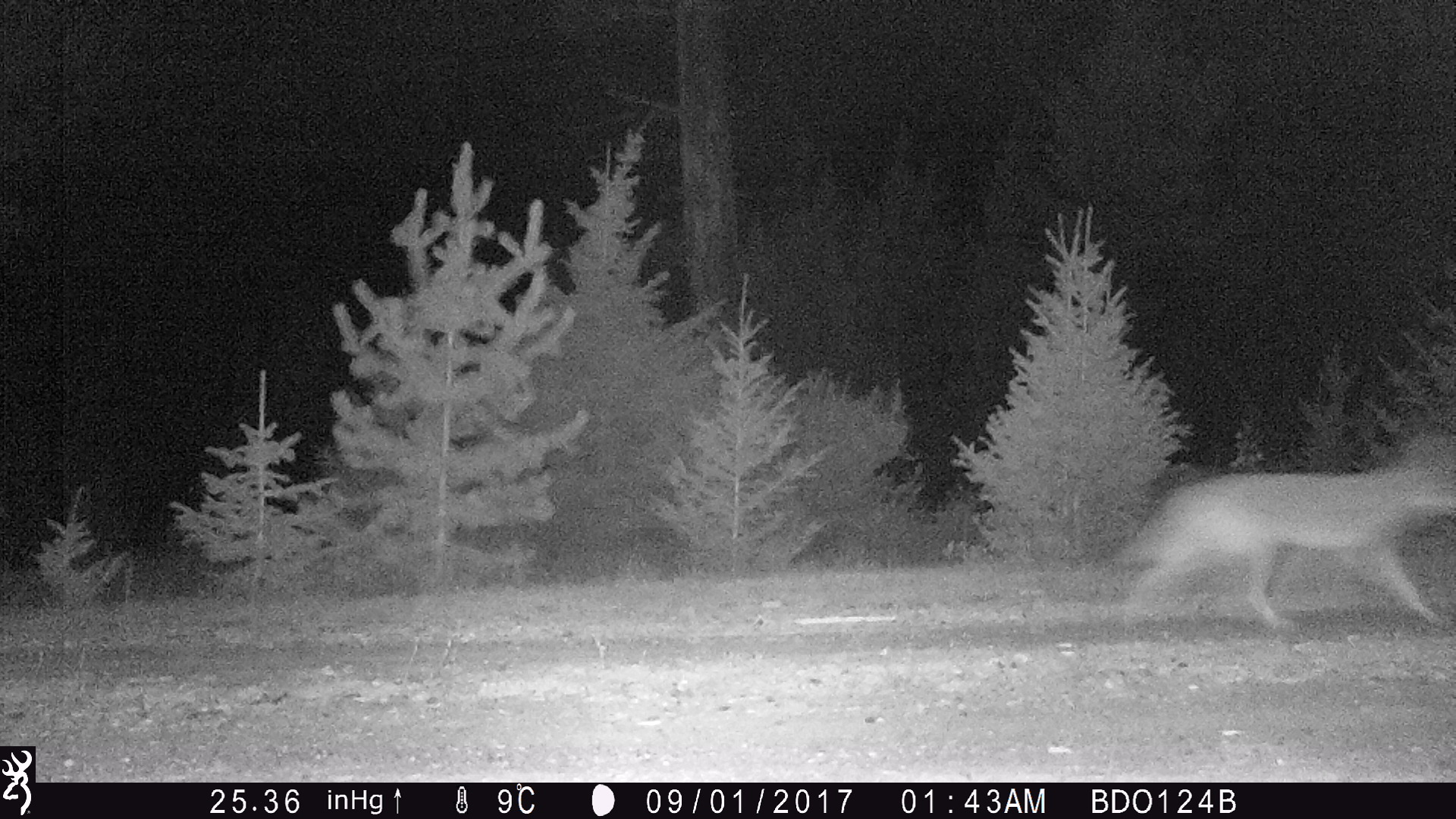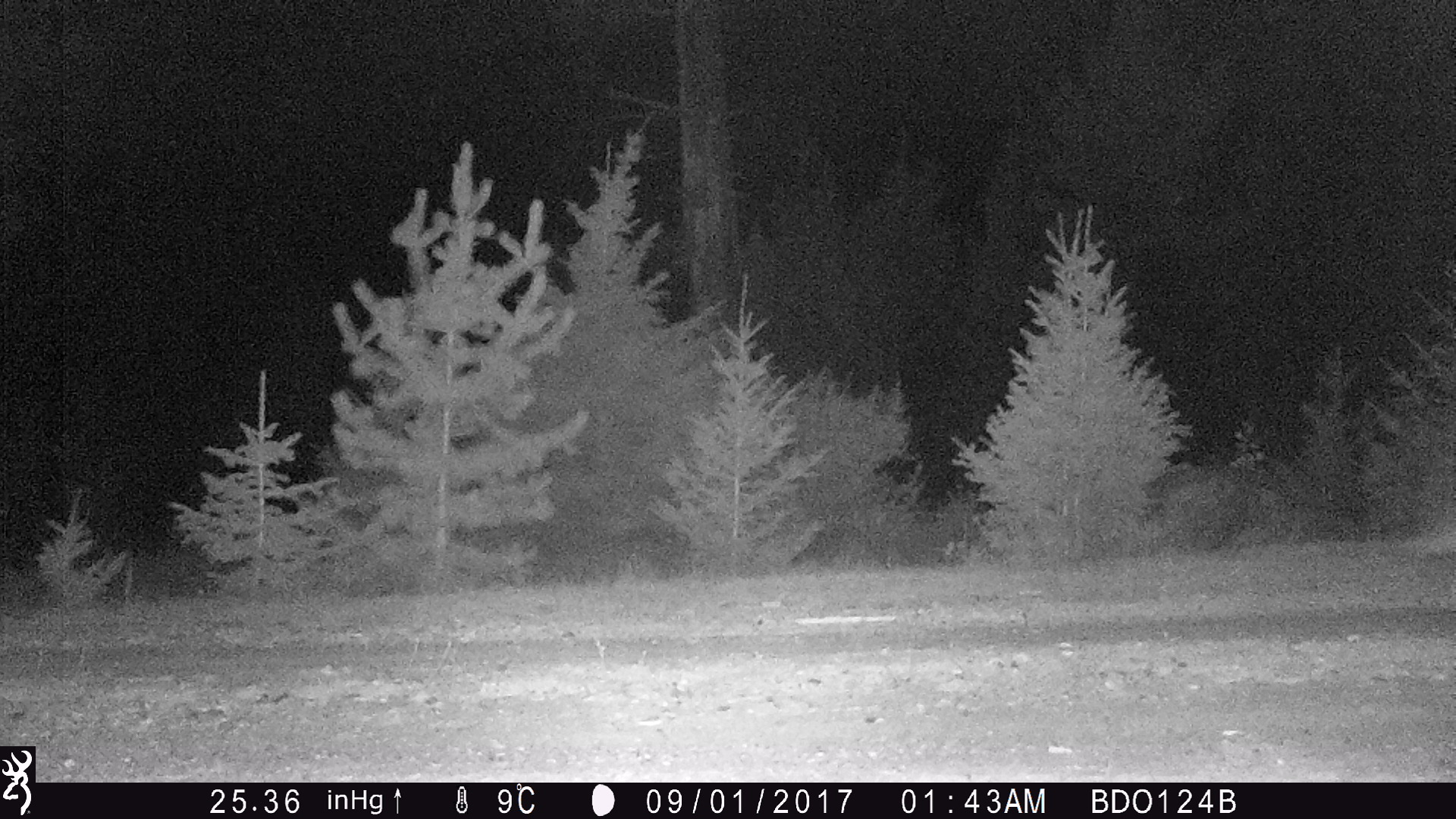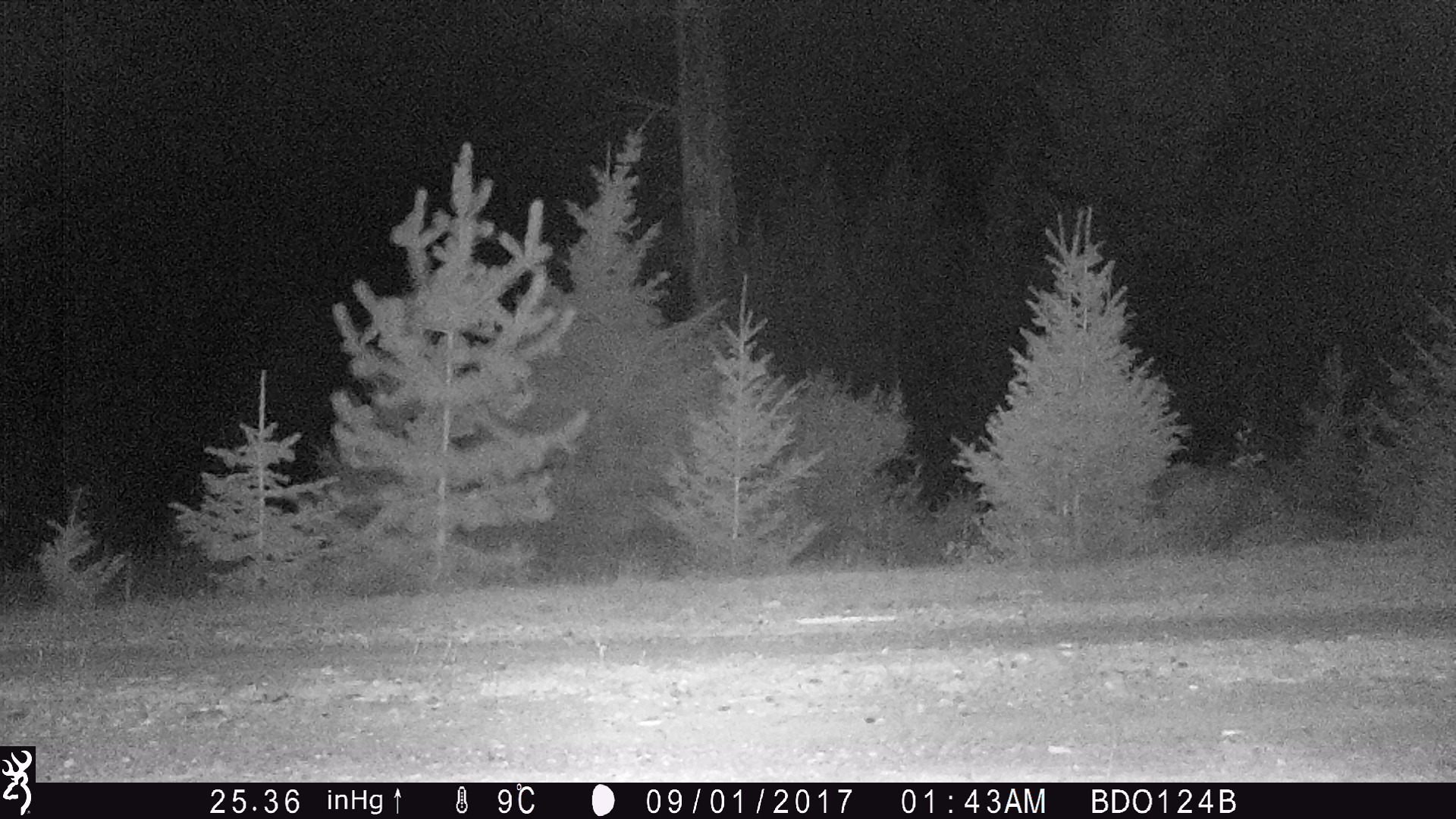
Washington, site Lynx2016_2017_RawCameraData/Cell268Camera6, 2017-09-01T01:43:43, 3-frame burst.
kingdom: Animalia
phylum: Chordata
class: Mammalia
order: Carnivora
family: Canidae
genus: Canis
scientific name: Canis latrans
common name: coyote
Canis latrans (coyote). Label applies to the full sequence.